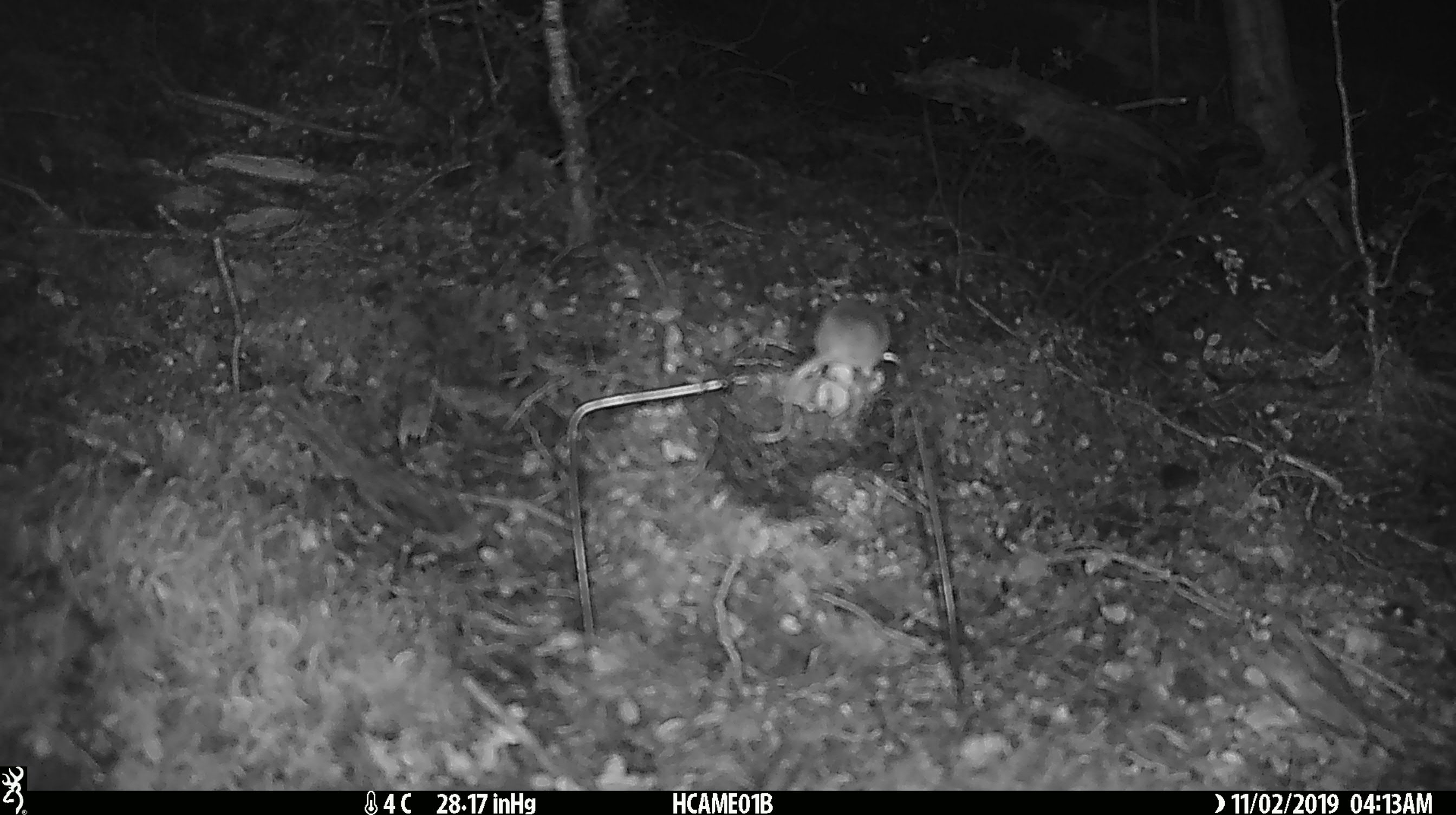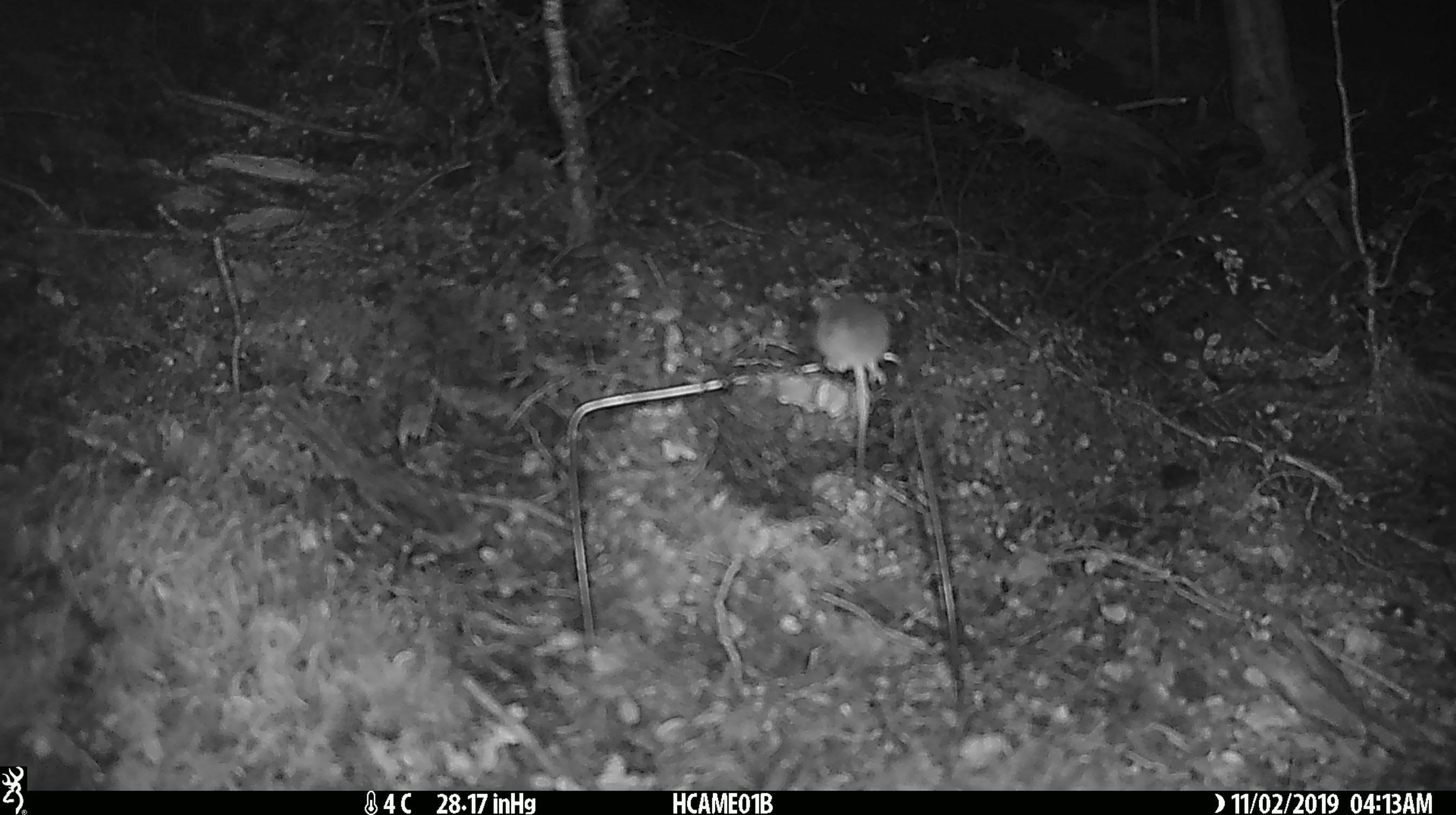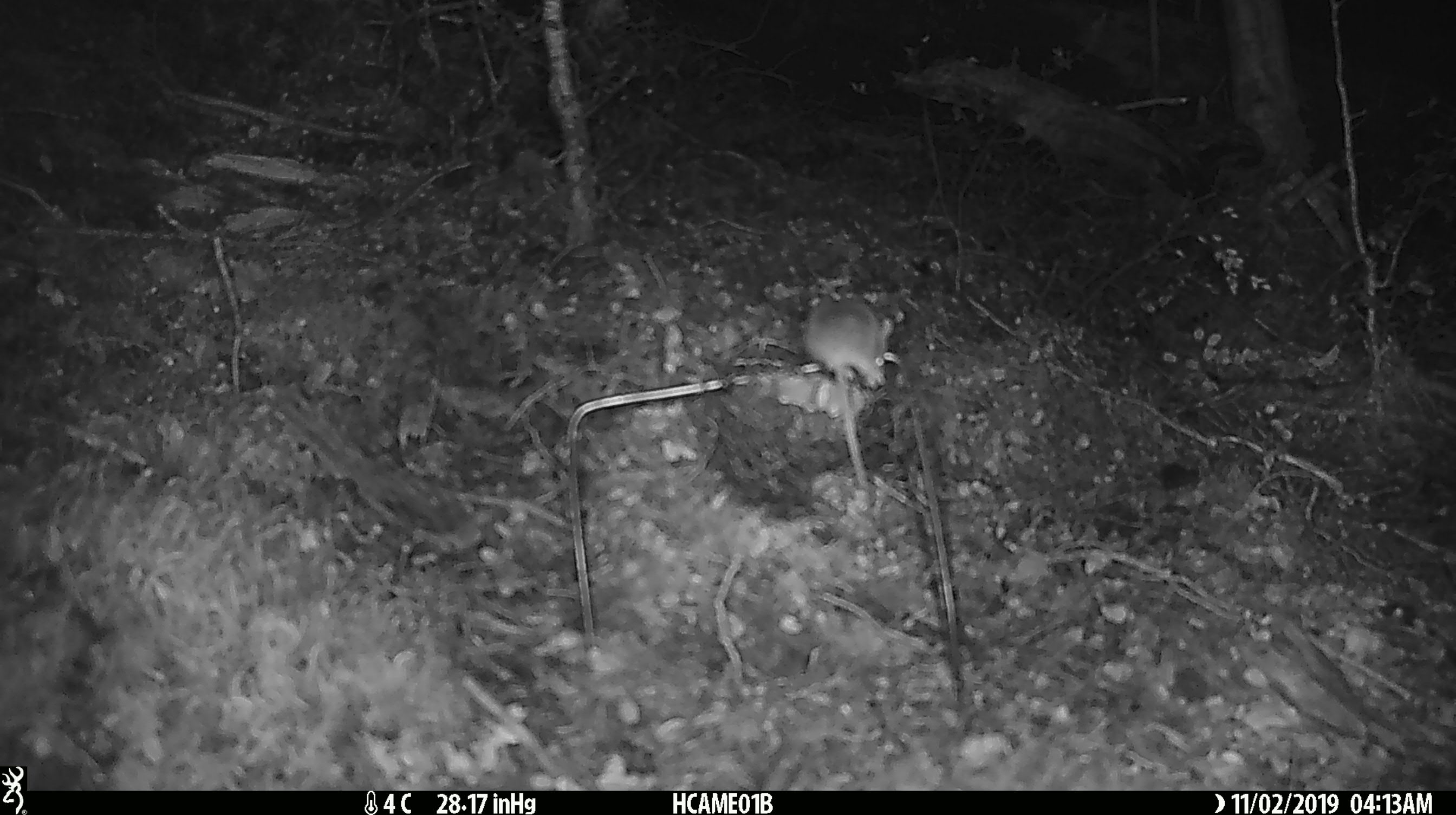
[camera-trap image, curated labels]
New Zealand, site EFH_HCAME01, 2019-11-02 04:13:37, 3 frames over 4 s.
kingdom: Animalia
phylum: Chordata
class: Mammalia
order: Rodentia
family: Muridae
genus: Mus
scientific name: Mus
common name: mouse